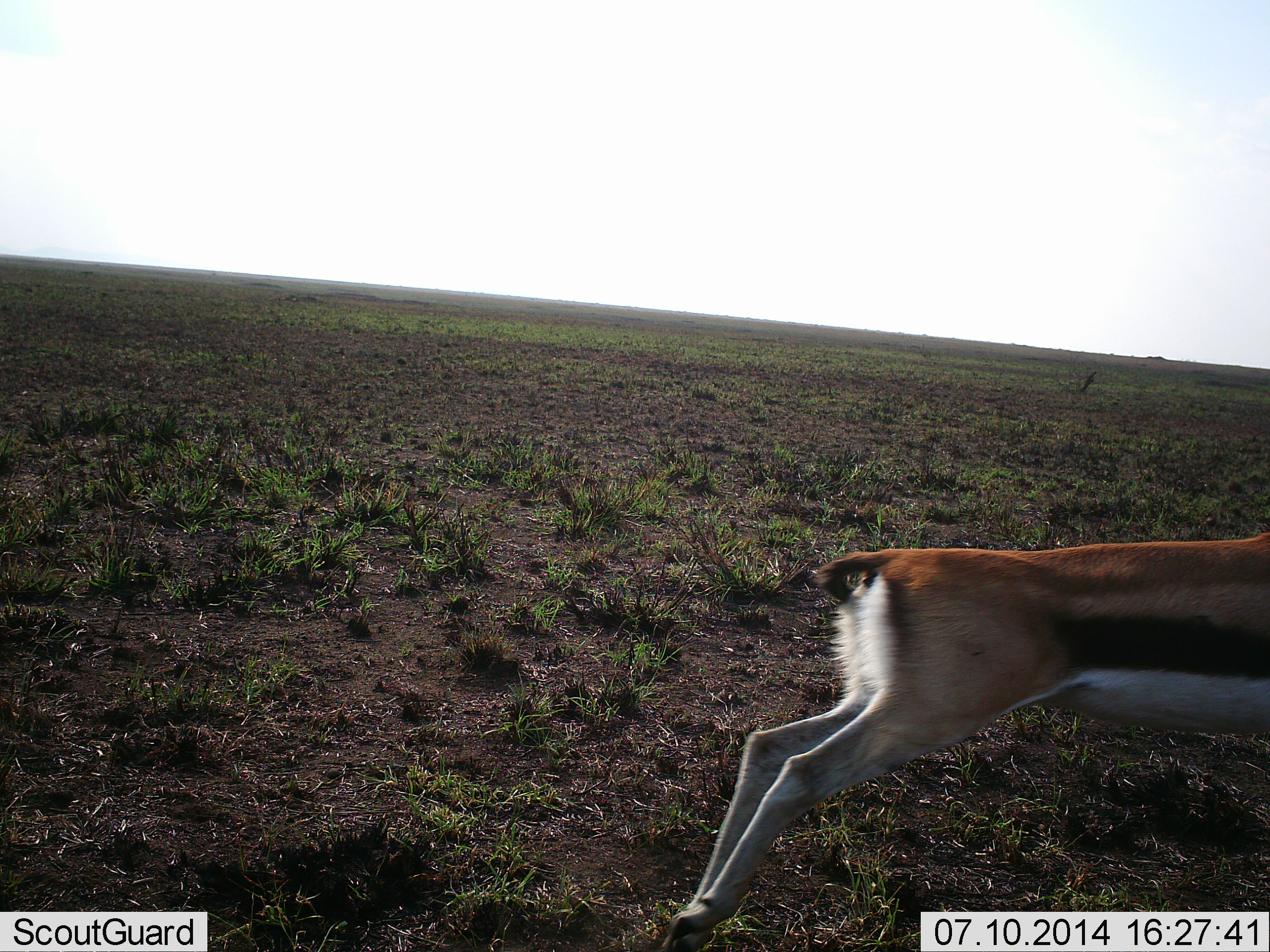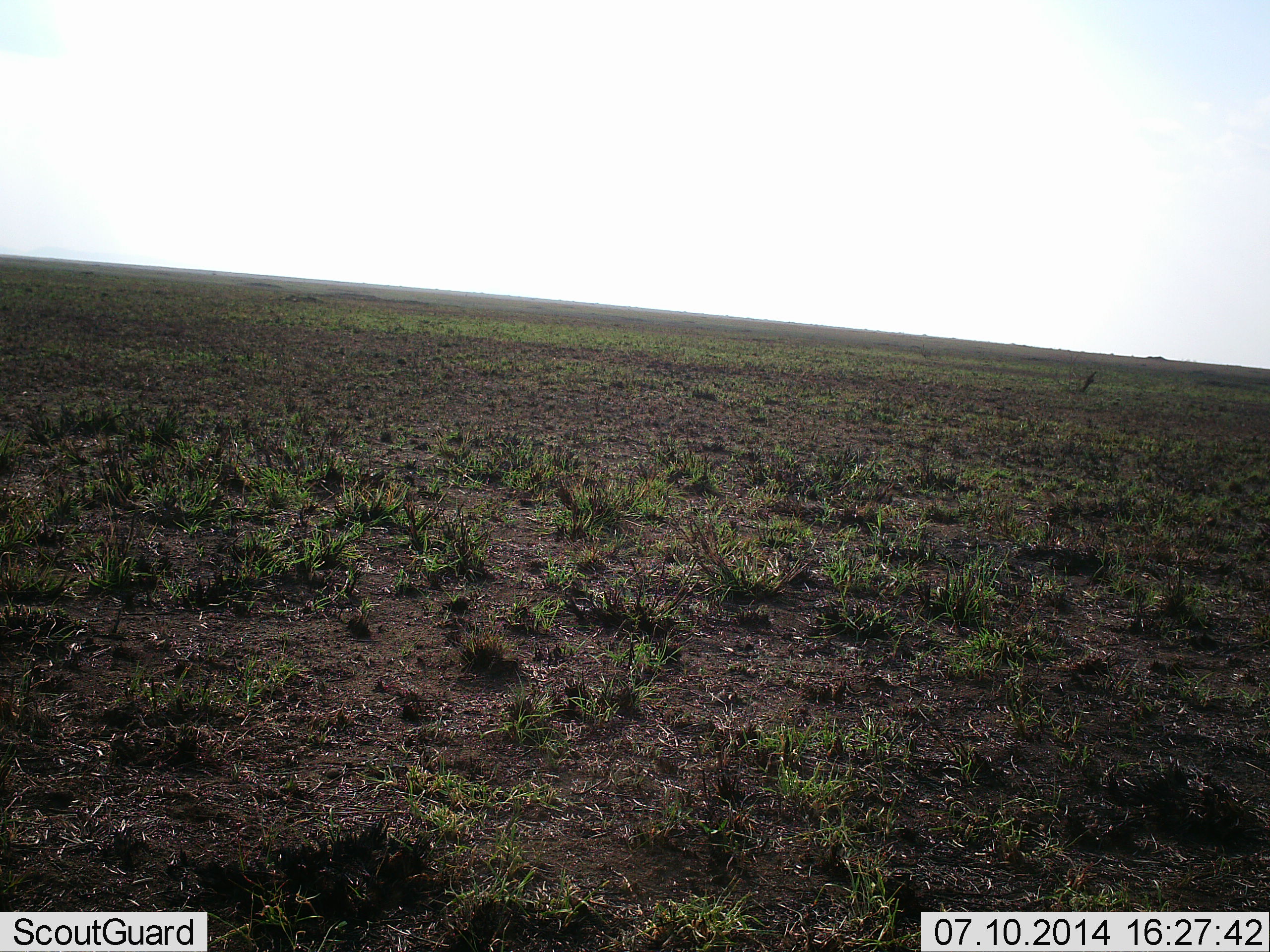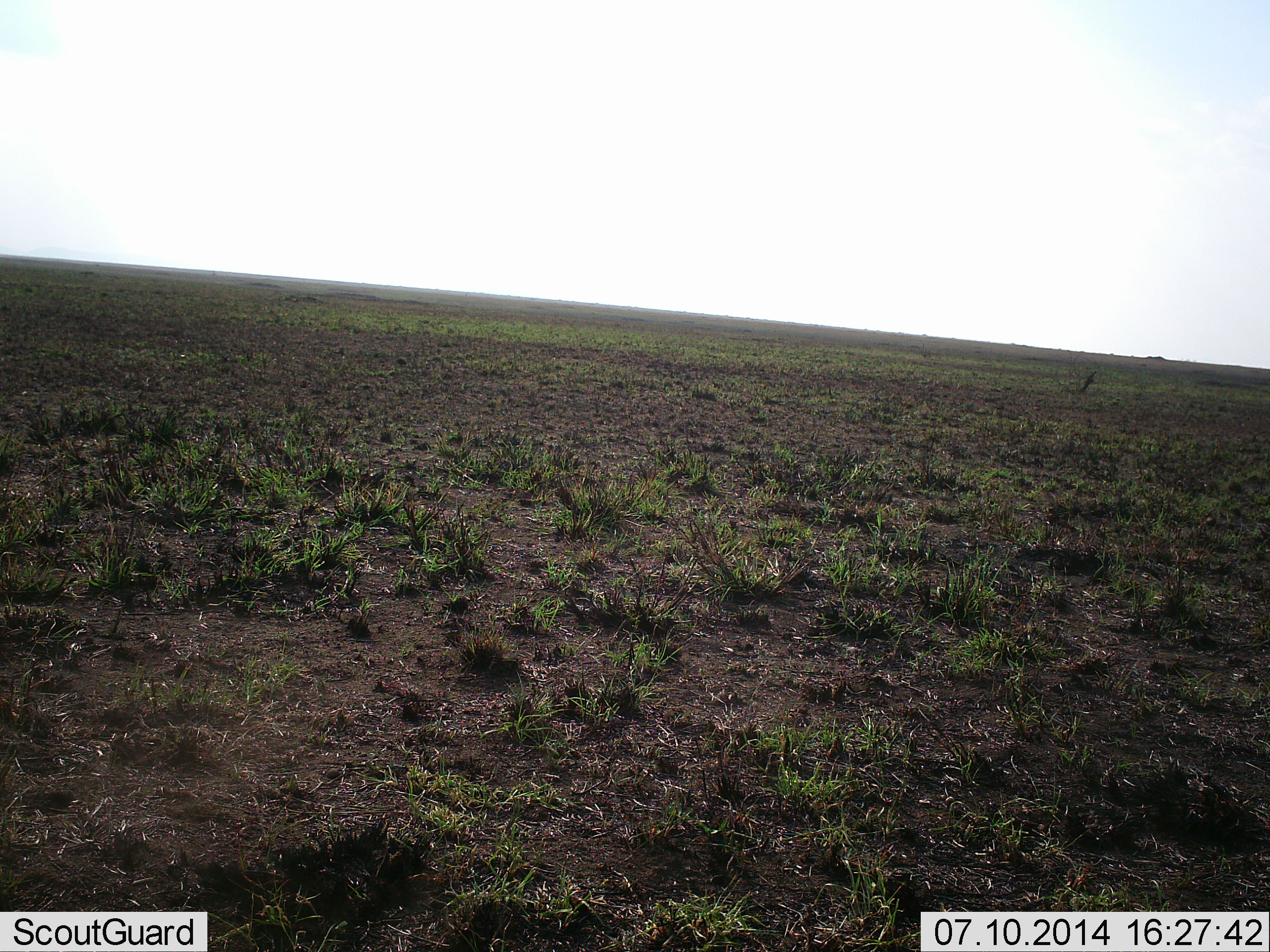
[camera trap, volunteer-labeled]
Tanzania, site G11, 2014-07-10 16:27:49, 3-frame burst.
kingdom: Animalia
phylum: Chordata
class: Mammalia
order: Artiodactyla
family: Bovidae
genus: Eudorcas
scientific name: Eudorcas thomsonii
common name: thomson's gazelle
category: gazellethomsons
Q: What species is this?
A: Gazellethomsons (thomson's gazelle) (Eudorcas thomsonii).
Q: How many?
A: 1.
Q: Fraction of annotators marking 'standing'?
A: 10%.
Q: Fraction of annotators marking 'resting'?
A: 0%.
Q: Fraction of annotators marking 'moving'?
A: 100%.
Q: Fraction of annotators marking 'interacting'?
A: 0%.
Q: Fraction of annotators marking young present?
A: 0%.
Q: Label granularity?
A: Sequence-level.